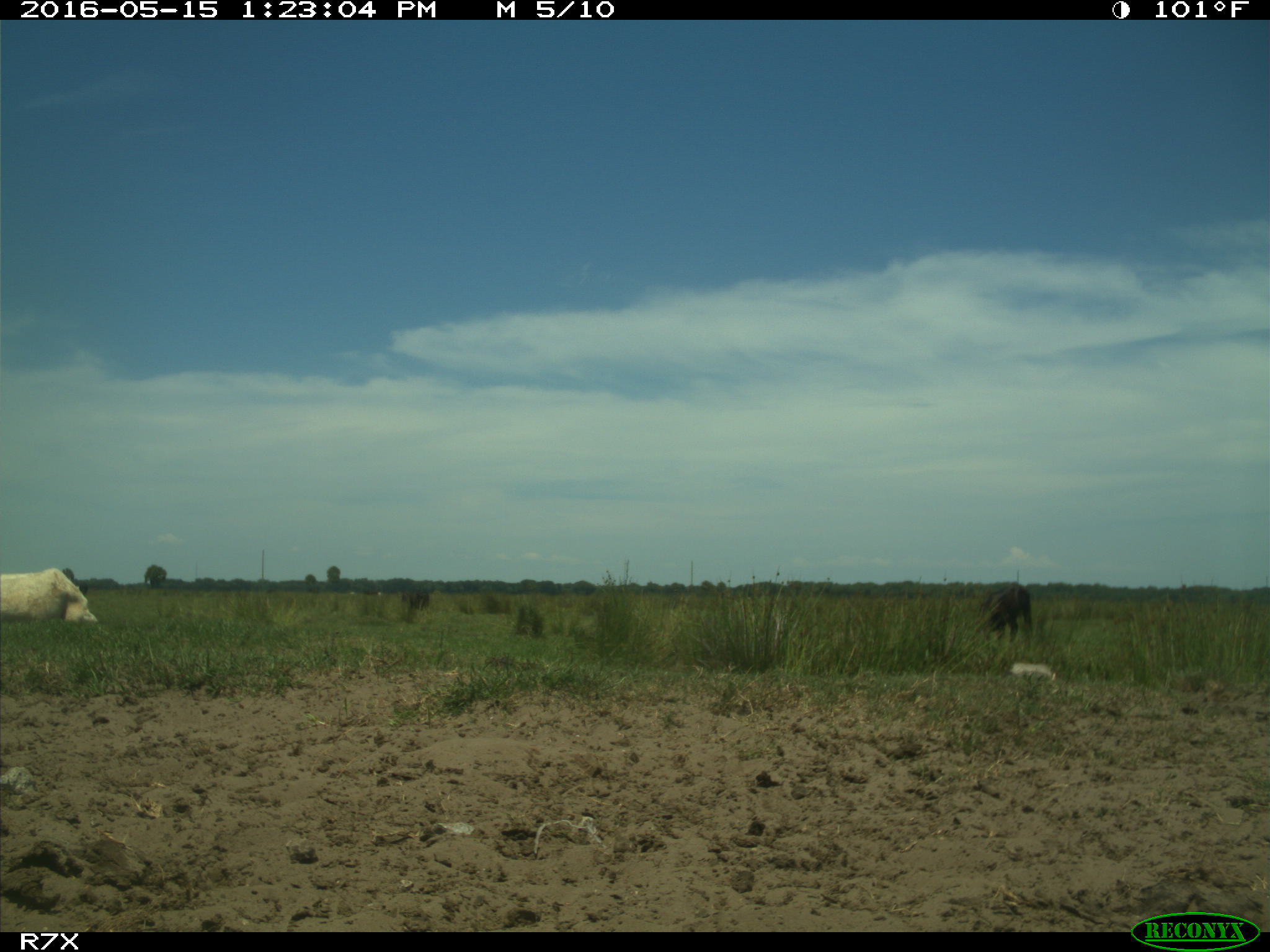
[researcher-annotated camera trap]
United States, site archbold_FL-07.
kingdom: Animalia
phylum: Chordata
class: Mammalia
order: Artiodactyla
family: Bovidae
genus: Bos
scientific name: Bos taurus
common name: domestic cow